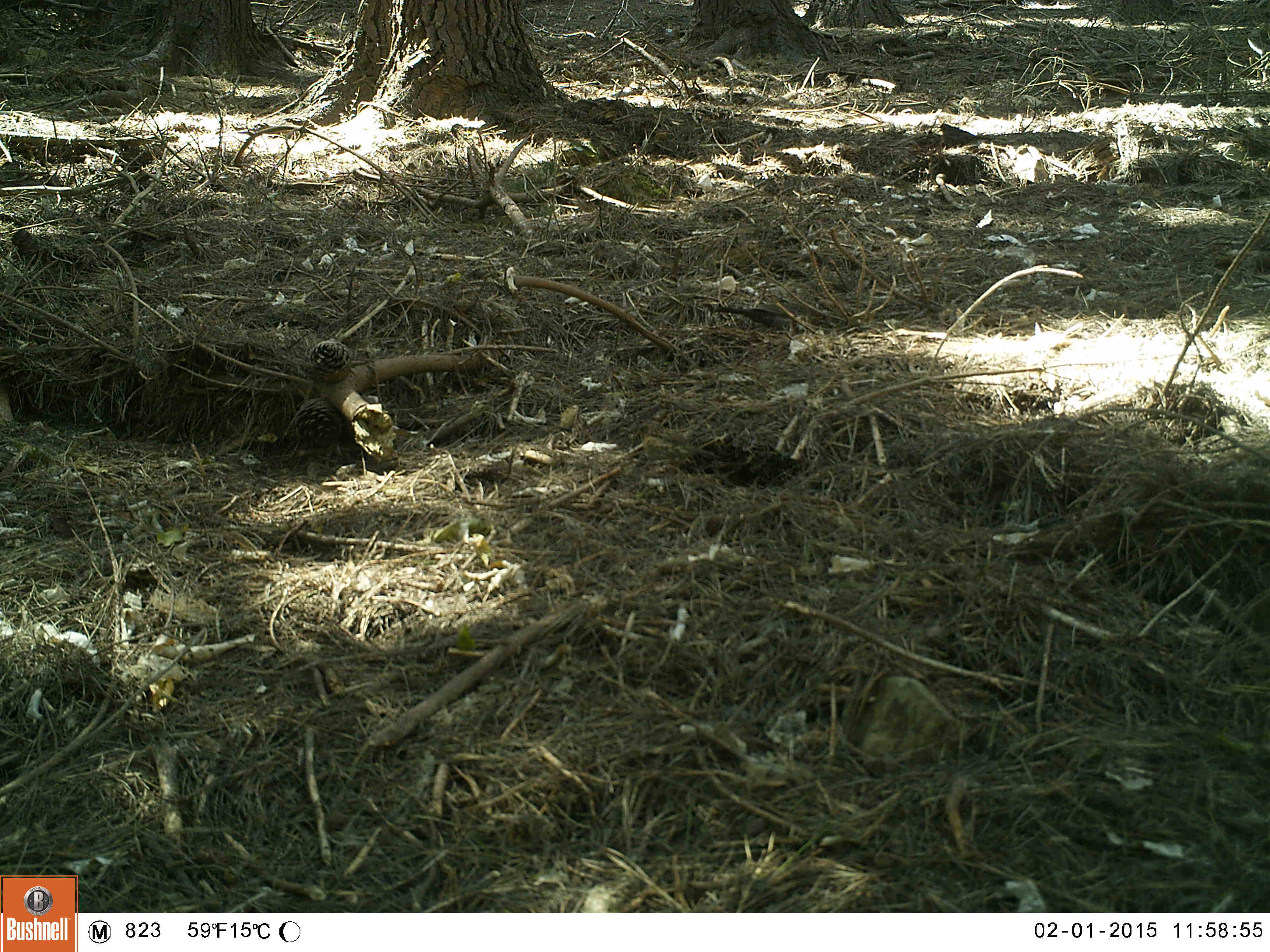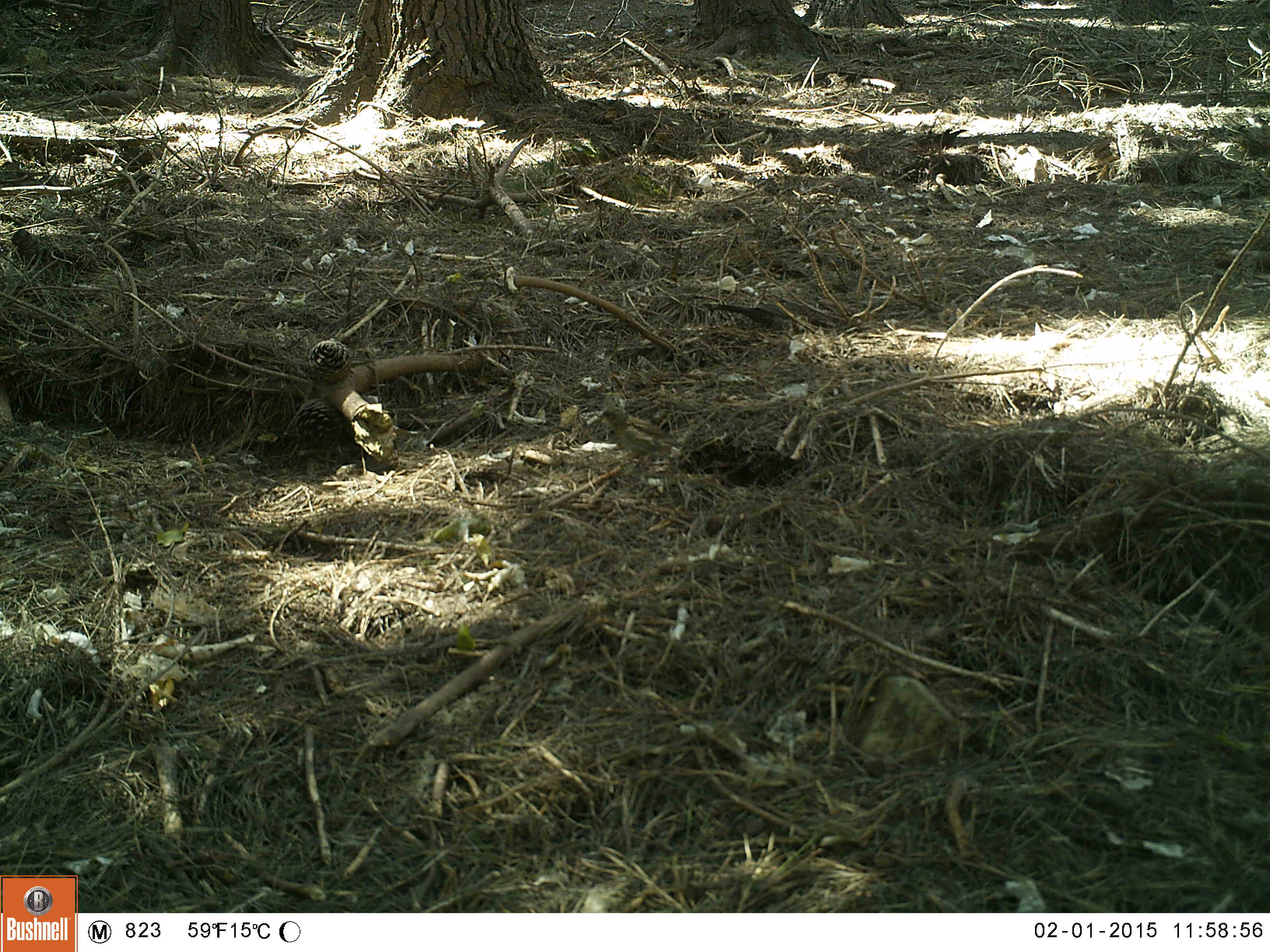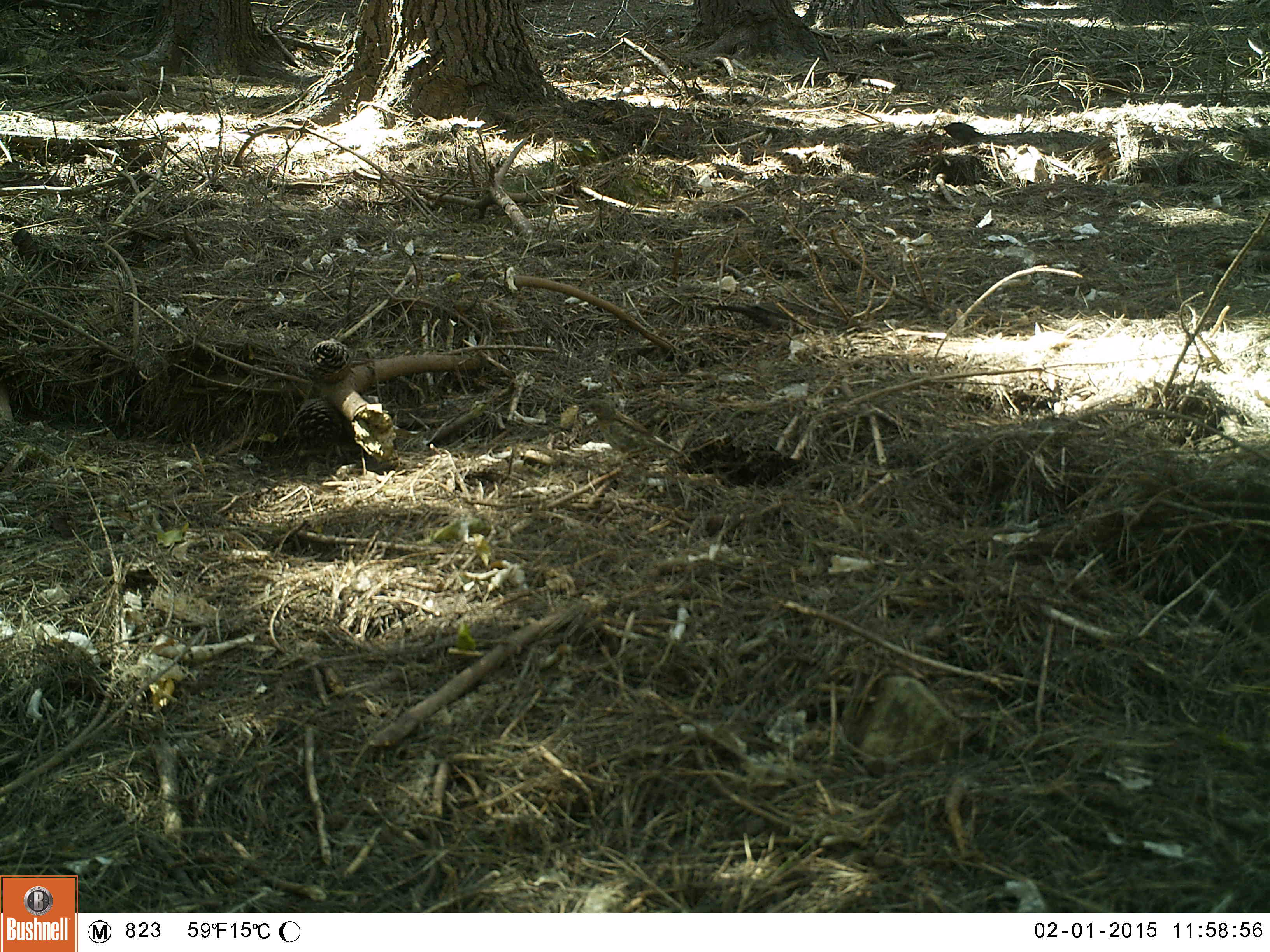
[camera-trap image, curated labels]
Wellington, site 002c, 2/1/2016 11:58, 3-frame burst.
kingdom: Animalia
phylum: Chordata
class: Aves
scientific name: Aves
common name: bird